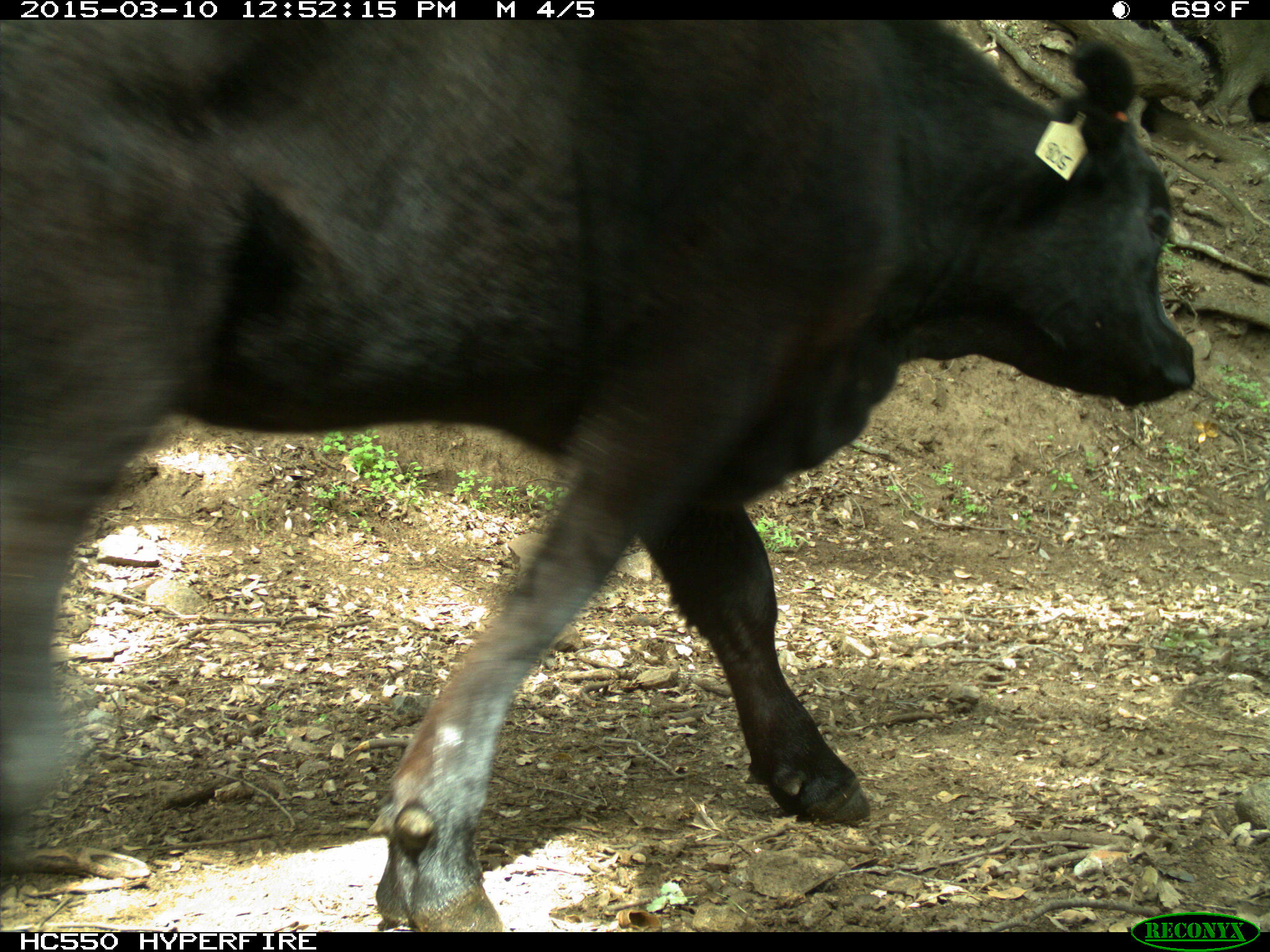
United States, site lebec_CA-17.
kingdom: Animalia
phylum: Chordata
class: Mammalia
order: Artiodactyla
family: Bovidae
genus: Bos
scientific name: Bos taurus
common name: domestic cow